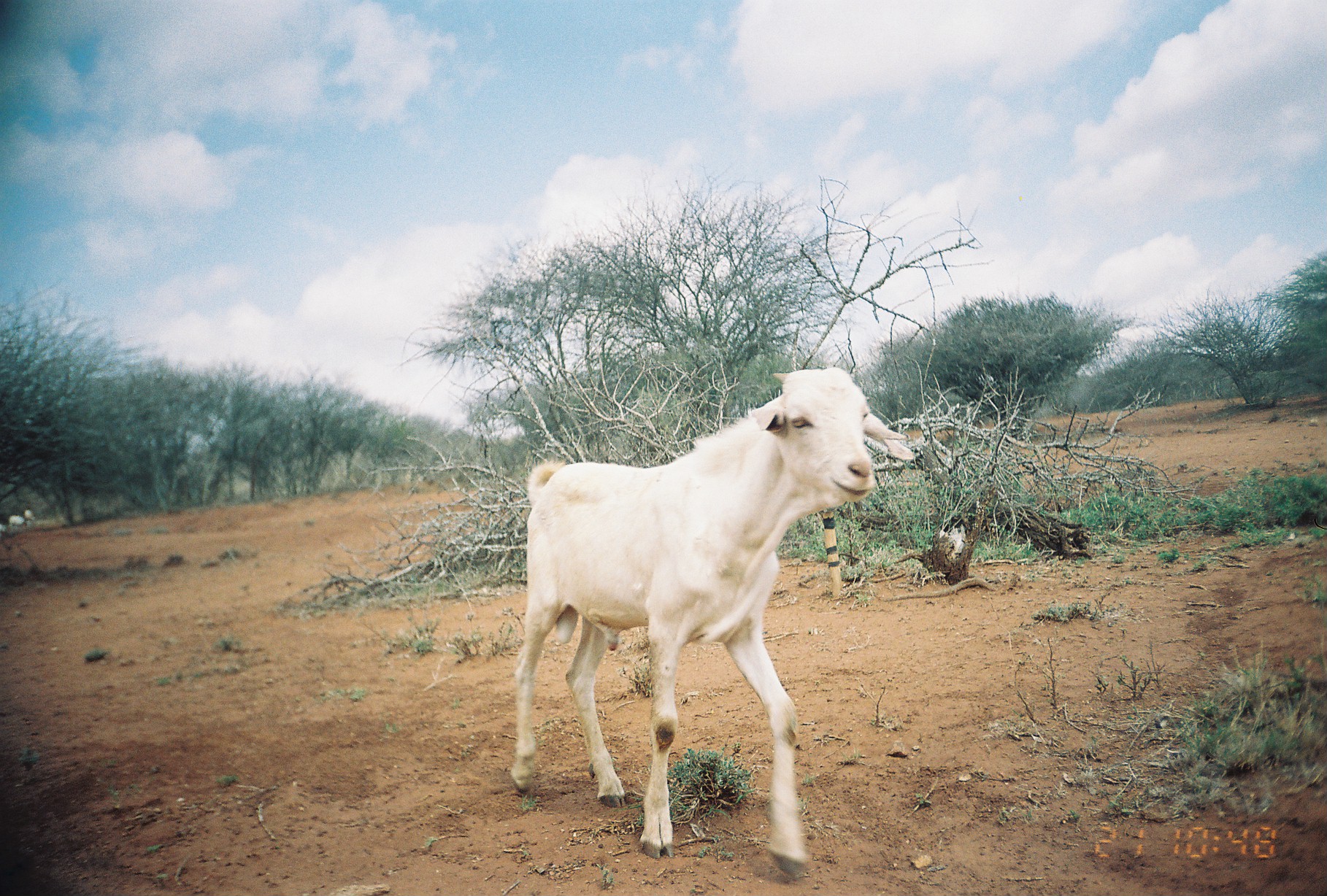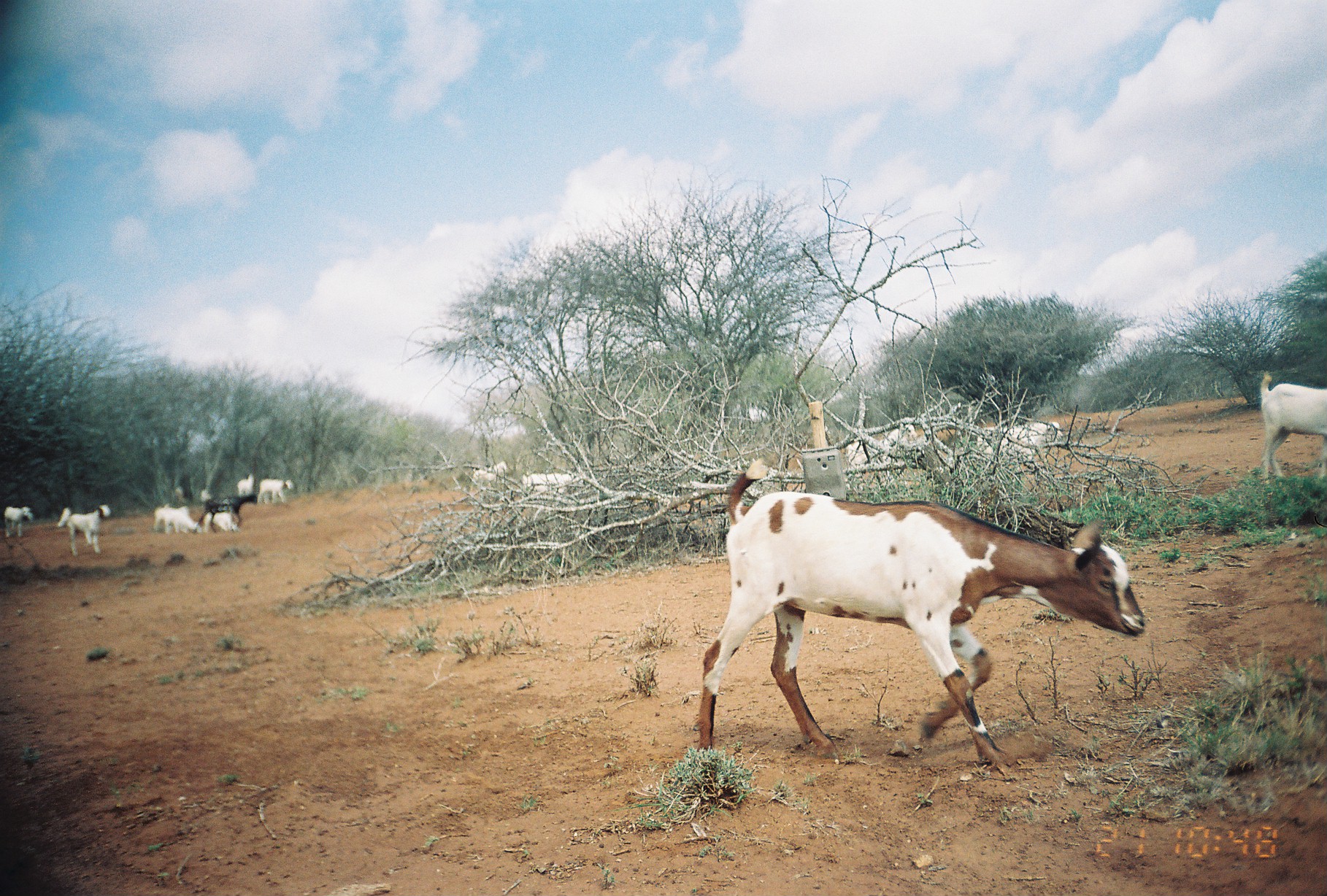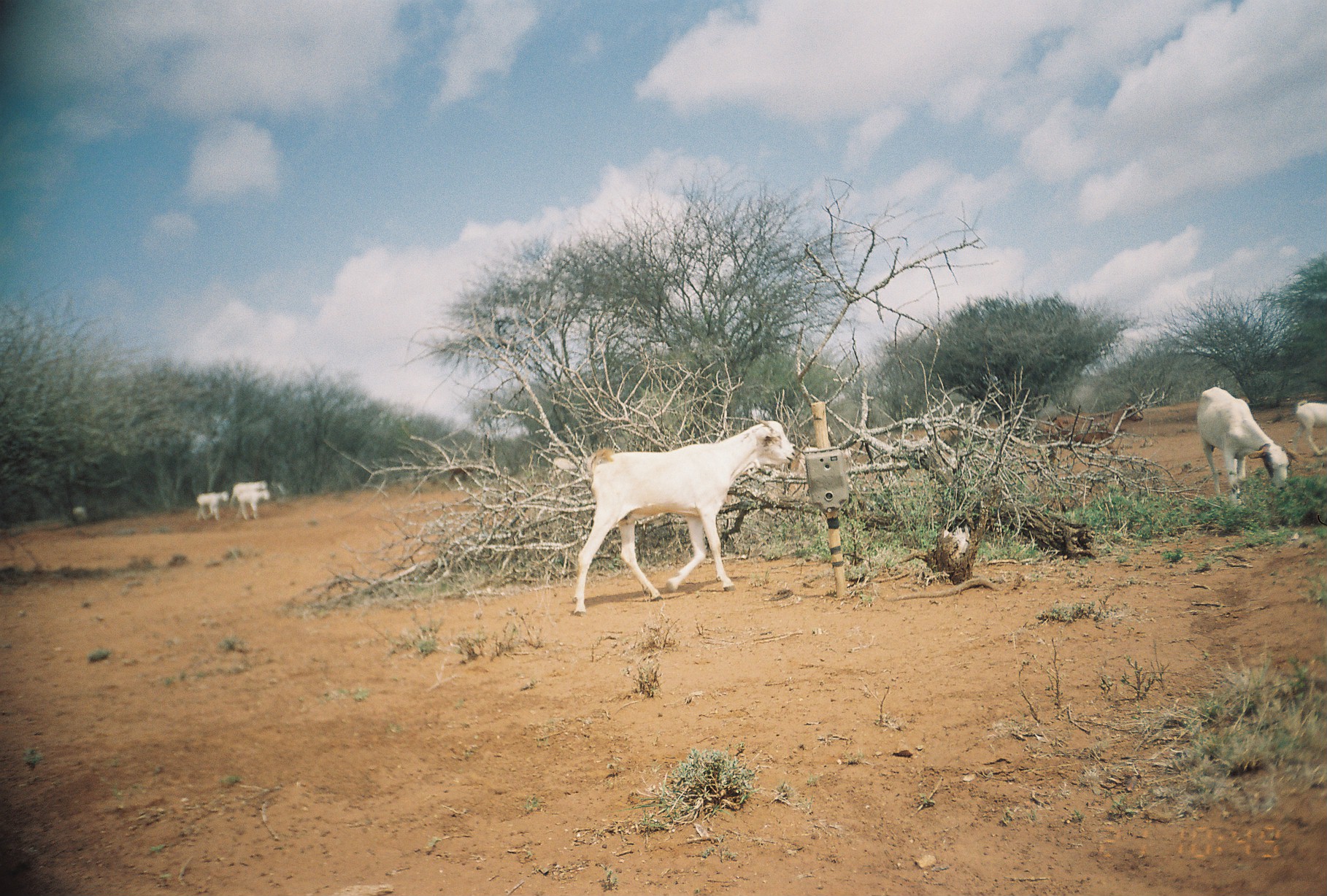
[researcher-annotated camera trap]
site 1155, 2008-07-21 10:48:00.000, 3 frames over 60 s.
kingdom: Animalia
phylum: Chordata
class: Mammalia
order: Artiodactyla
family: Bovidae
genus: Capra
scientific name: Capra aegagrus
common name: wild goat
Capra aegagrus (wild goat), count 3.